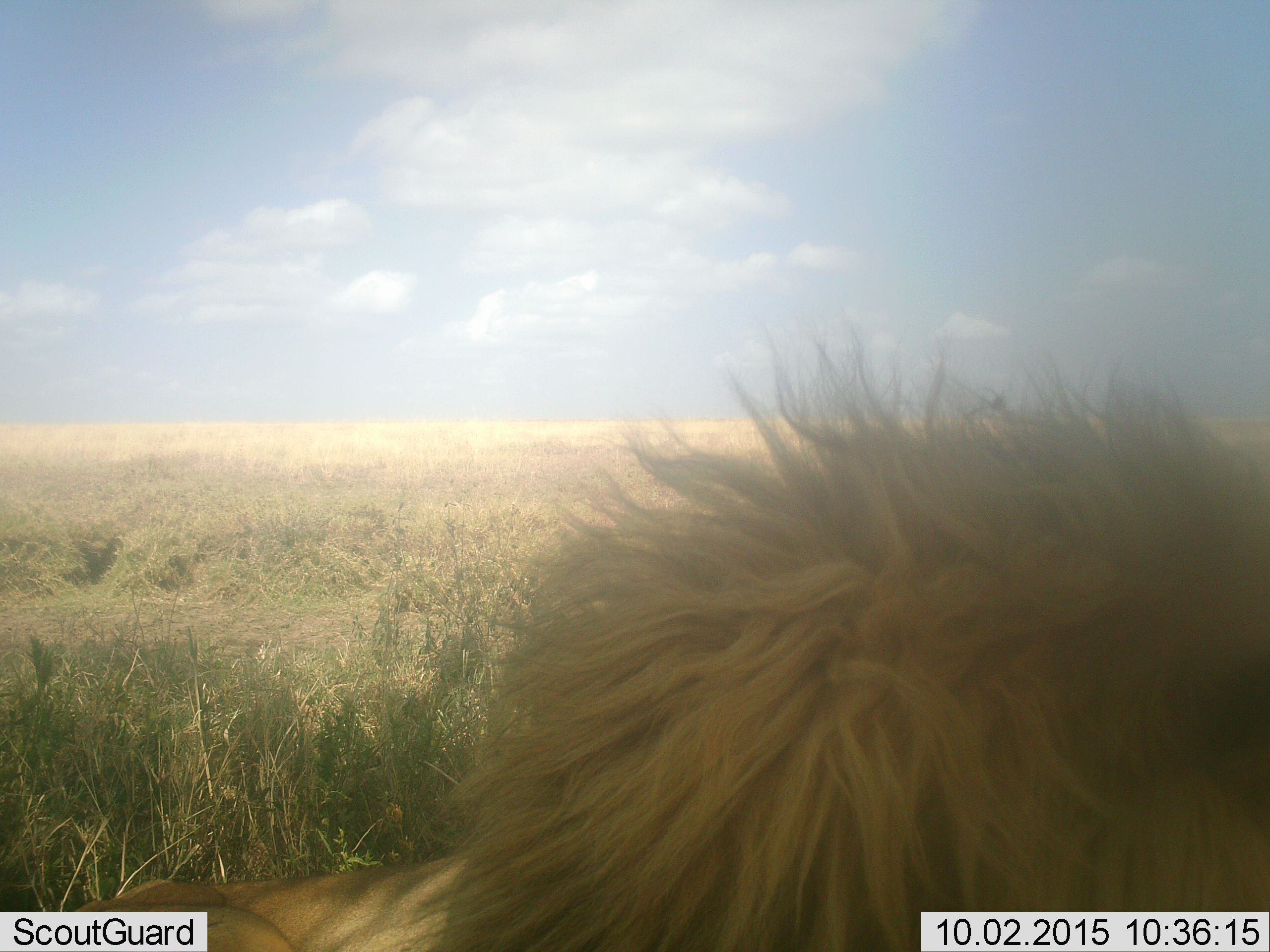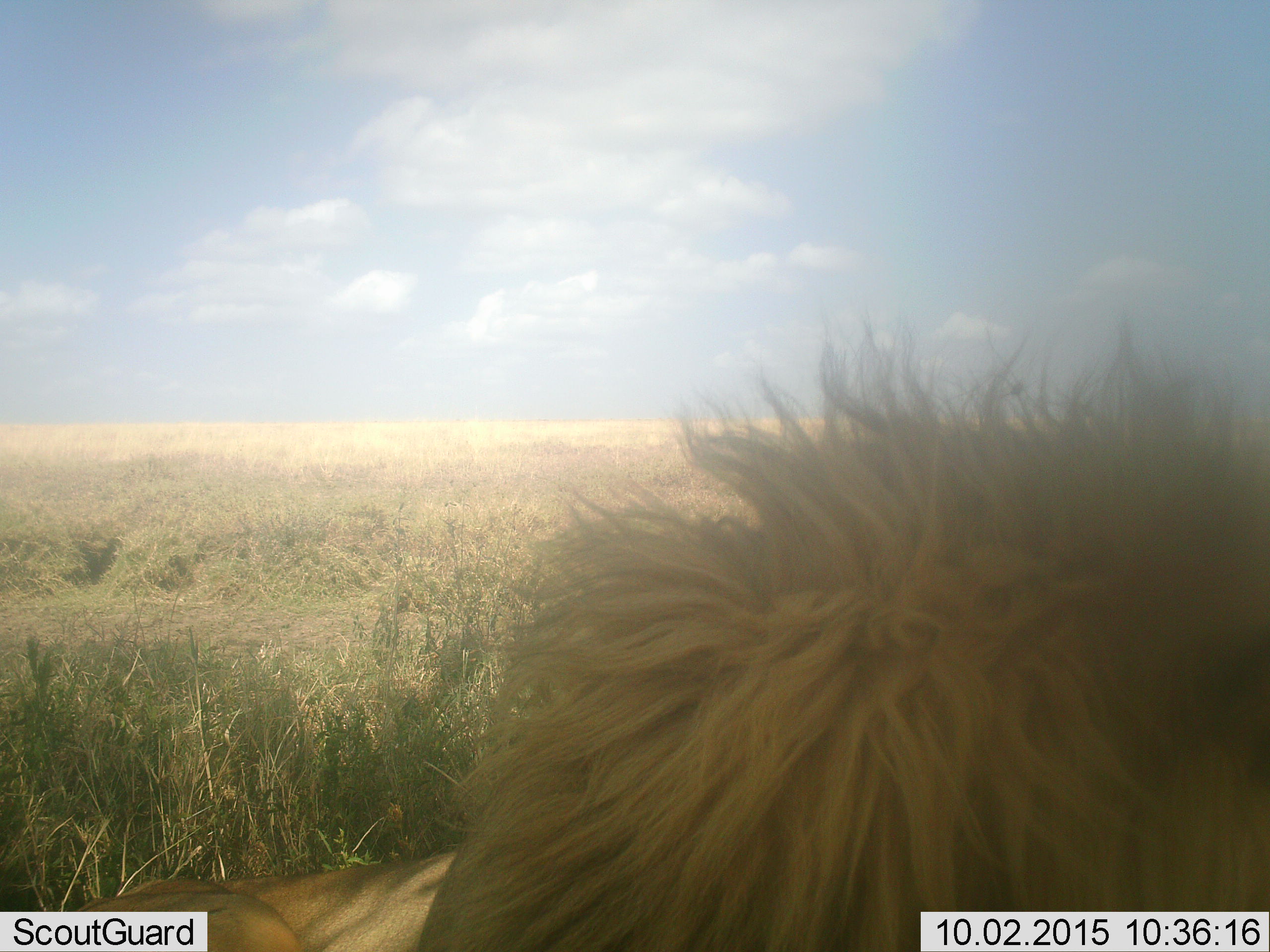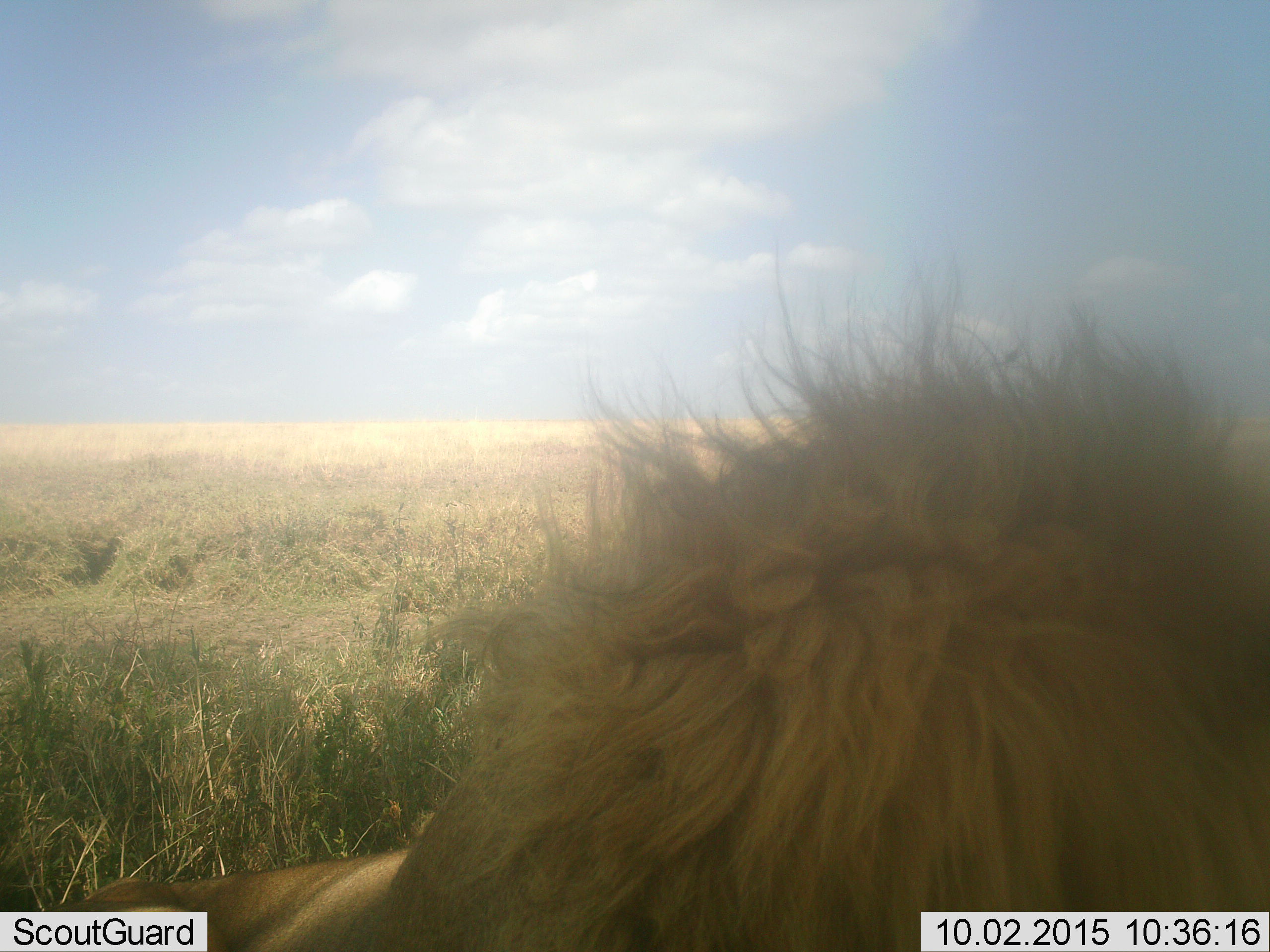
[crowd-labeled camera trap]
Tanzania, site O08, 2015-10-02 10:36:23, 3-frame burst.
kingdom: Animalia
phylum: Chordata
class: Mammalia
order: Carnivora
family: Felidae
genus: Panthera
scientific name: Panthera leo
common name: lion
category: lionmale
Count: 1.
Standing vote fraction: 12%.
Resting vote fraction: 88%.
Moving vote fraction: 0%.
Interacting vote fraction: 0%.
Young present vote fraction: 0%.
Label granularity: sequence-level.